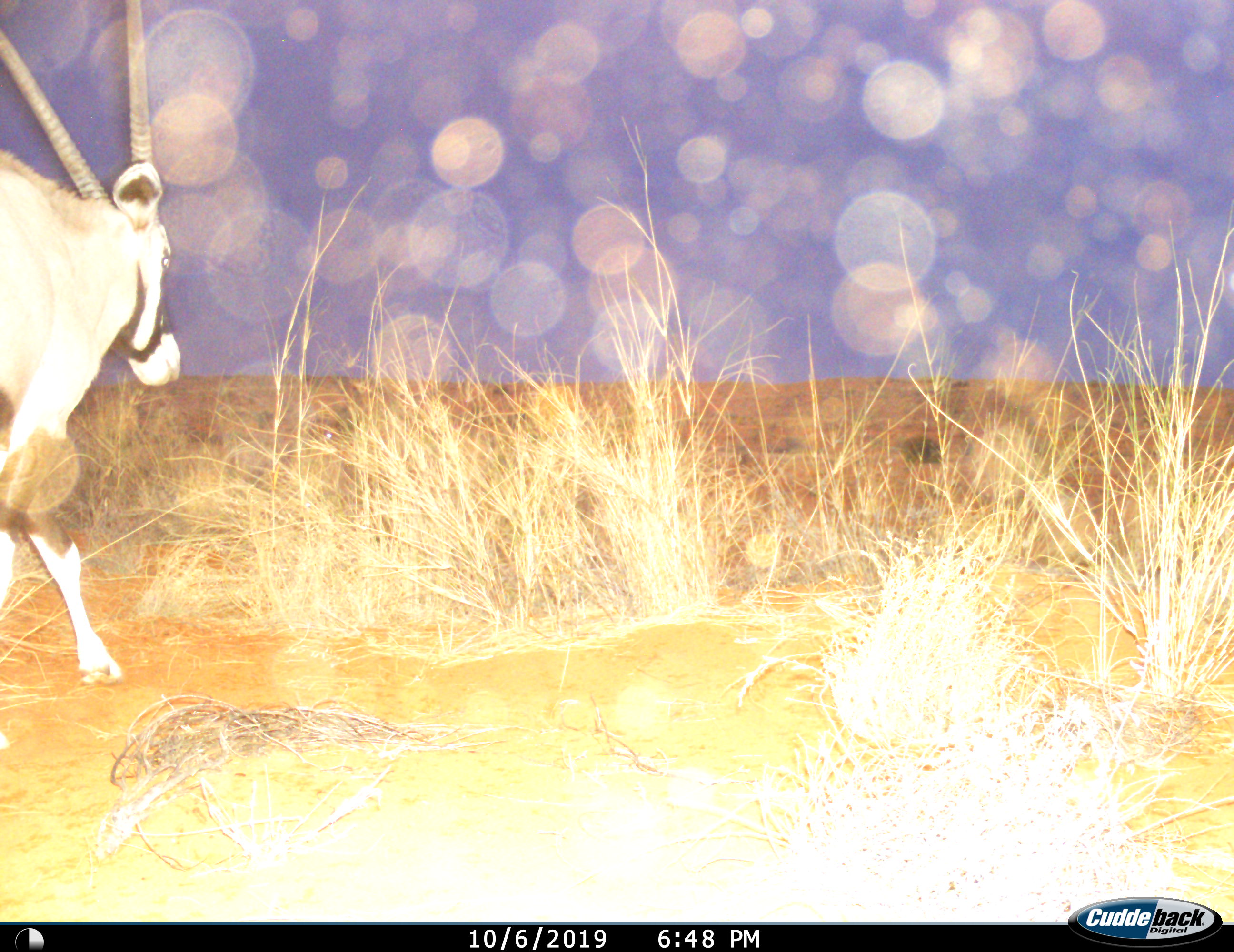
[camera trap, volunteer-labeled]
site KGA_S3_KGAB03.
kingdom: Animalia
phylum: Chordata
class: Mammalia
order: Artiodactyla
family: Bovidae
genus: Oryx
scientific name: Oryx gazella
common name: gemsbok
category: oryx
Oryx (gemsbok) (Oryx gazella), count 1. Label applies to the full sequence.